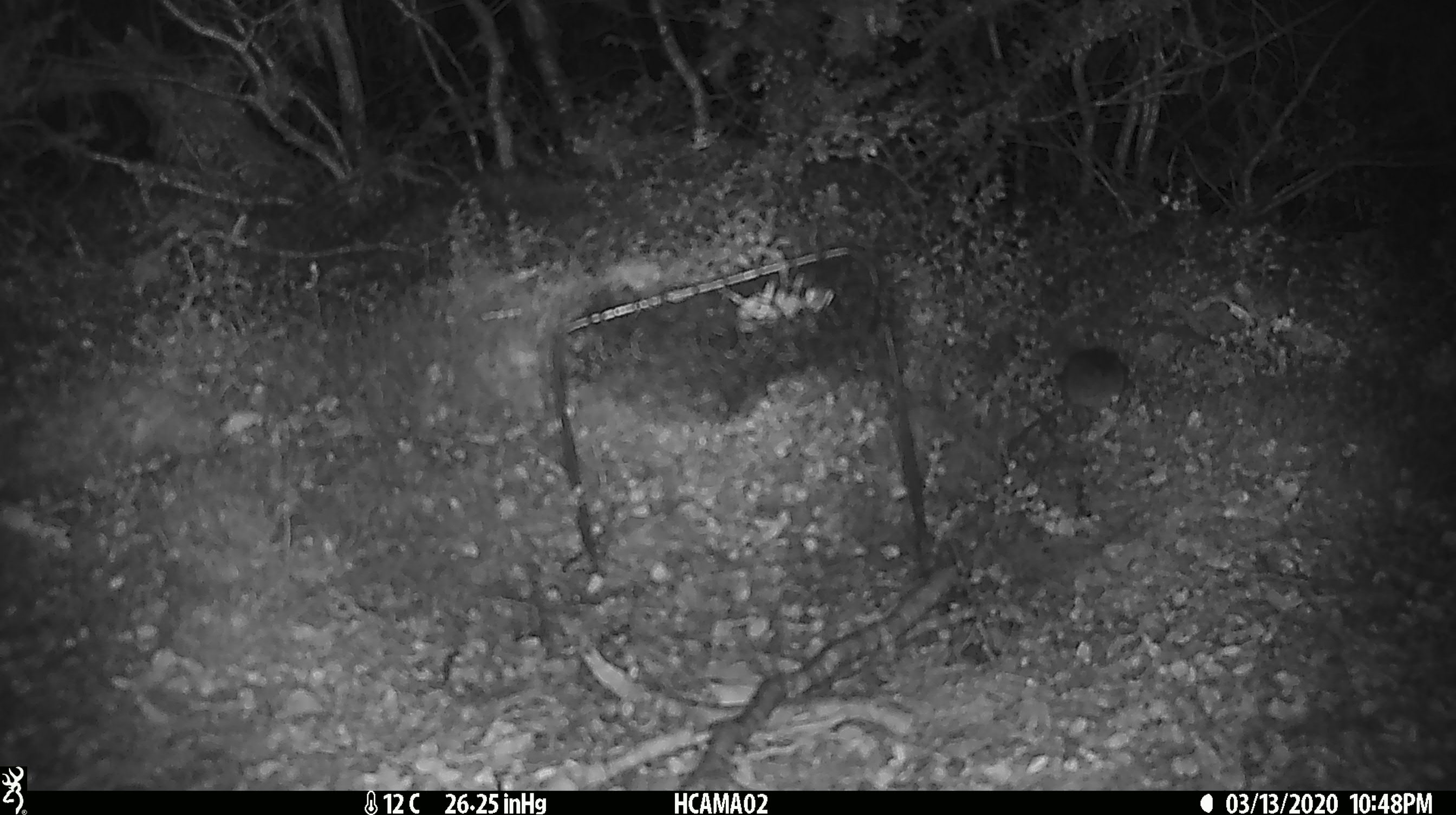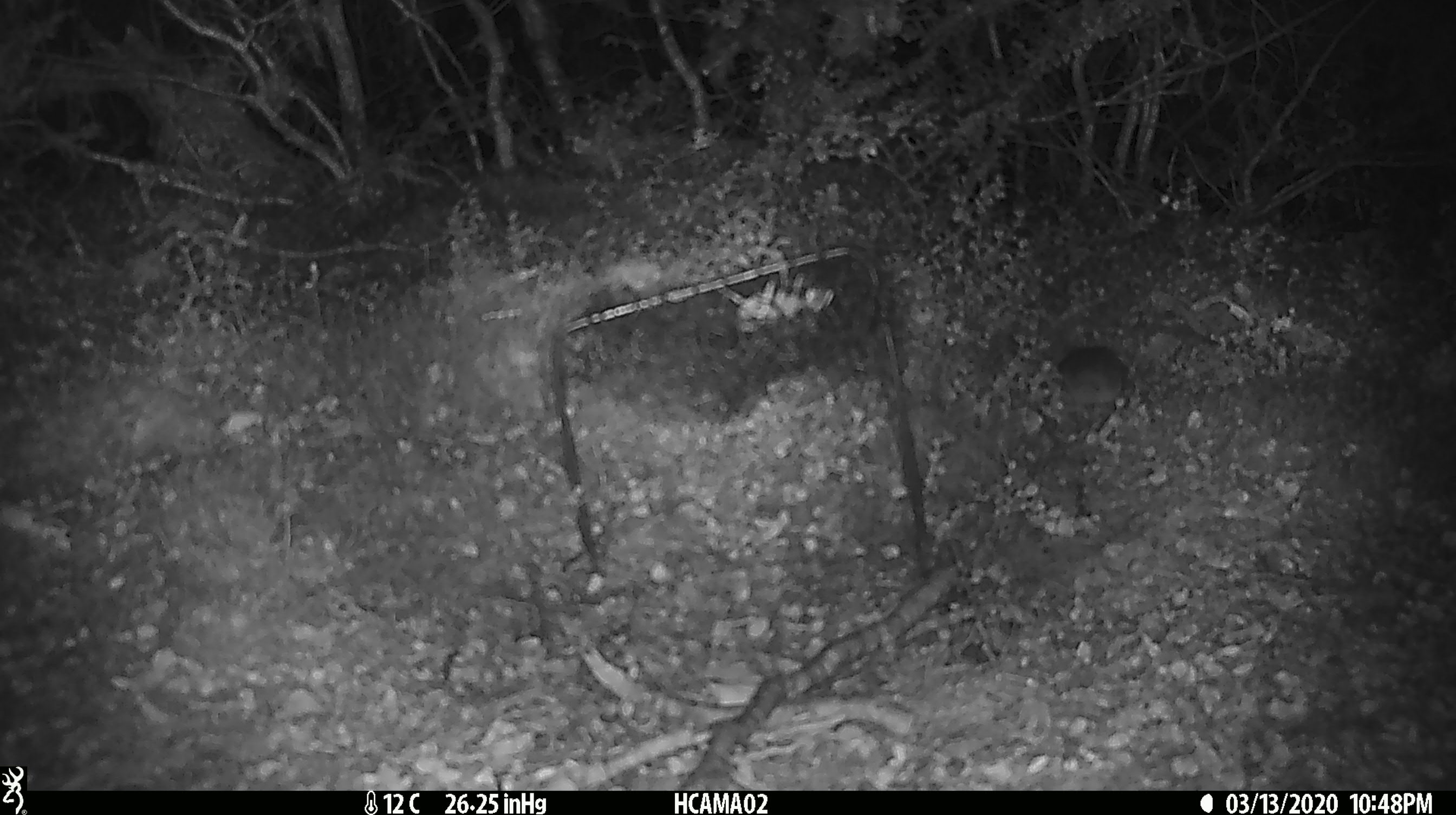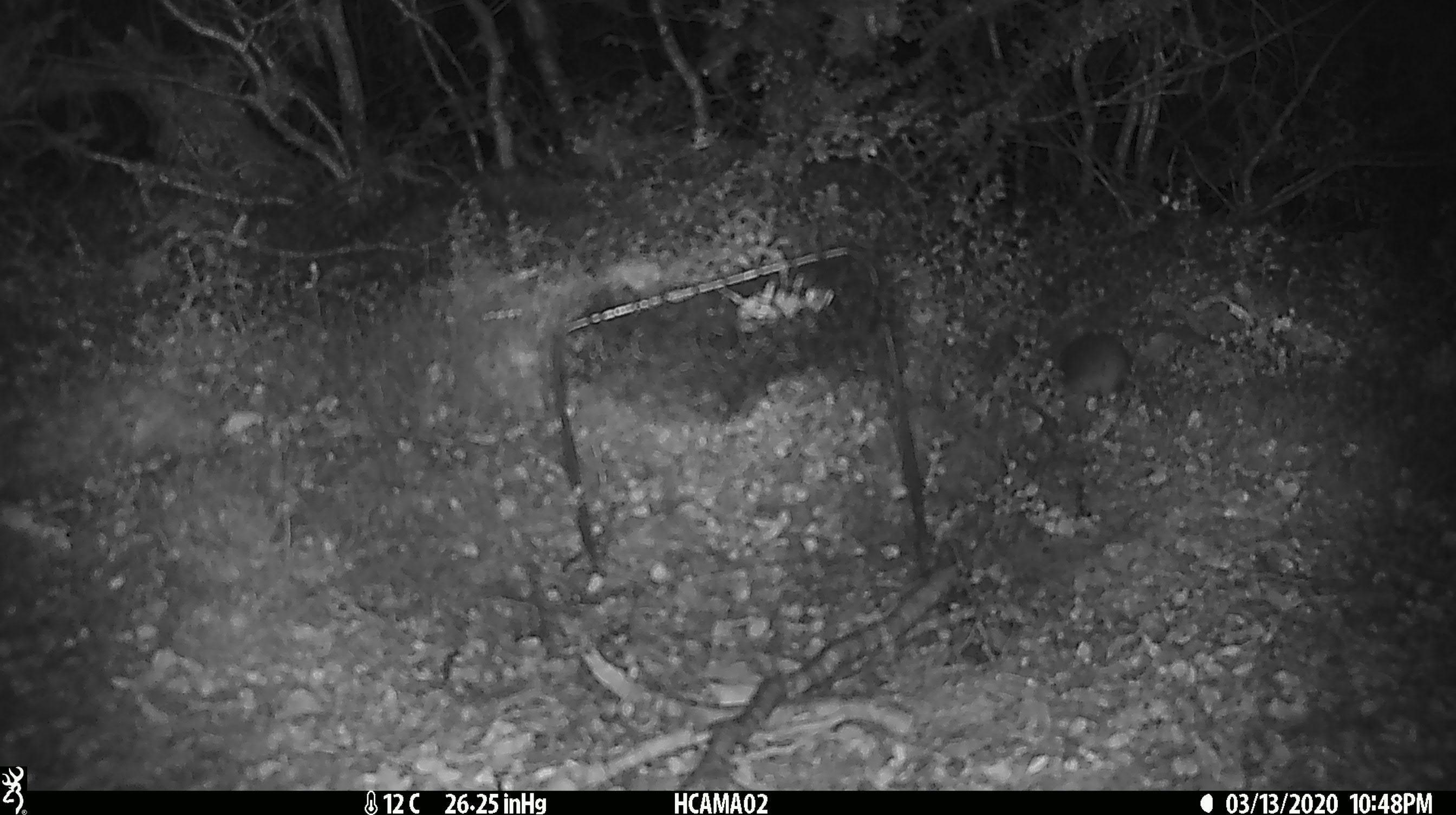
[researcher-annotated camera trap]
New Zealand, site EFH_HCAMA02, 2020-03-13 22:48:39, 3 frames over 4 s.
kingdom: Animalia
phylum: Chordata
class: Mammalia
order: Rodentia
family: Muridae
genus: Mus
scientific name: Mus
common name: mouse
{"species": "mouse (Mus)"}